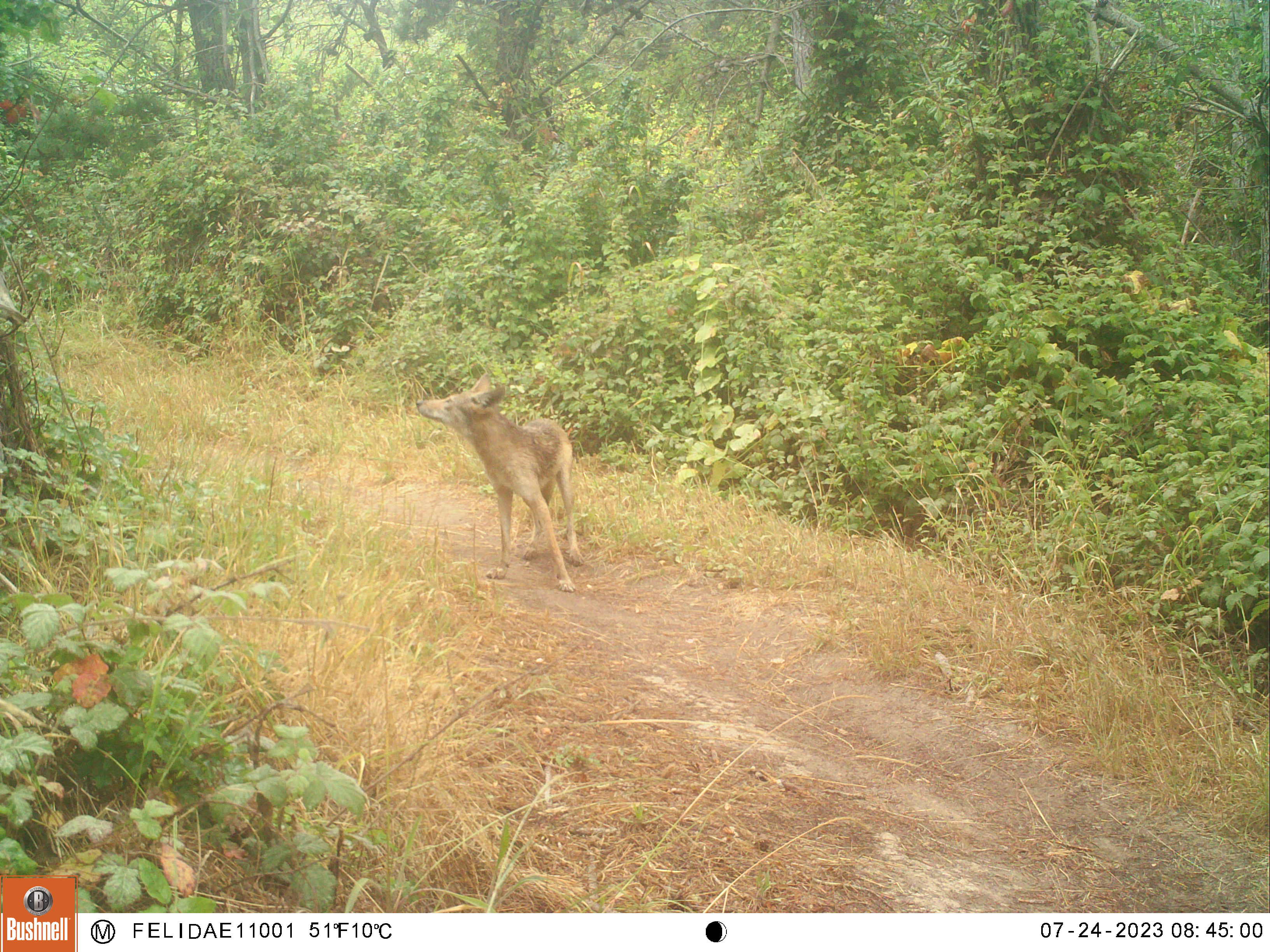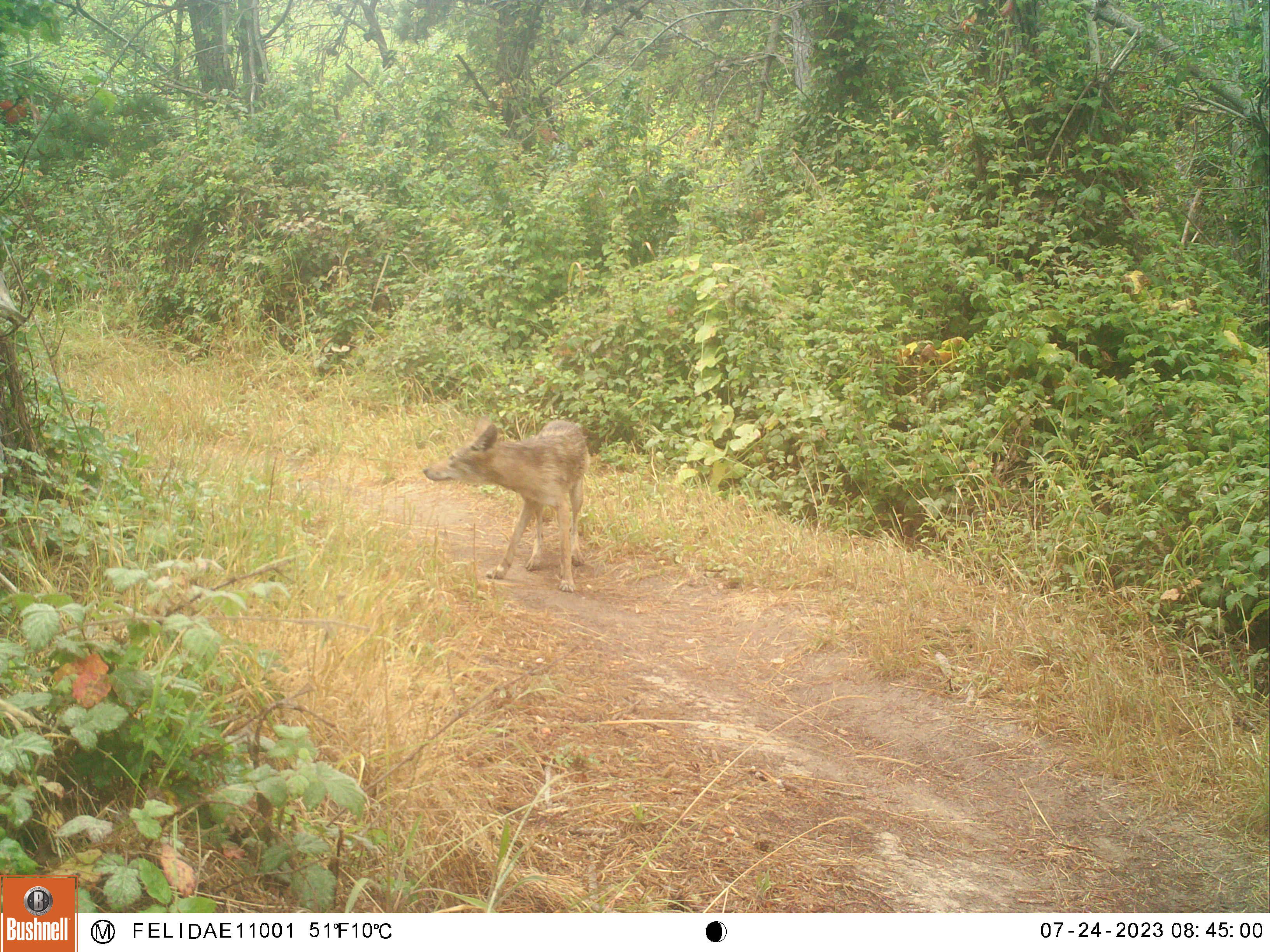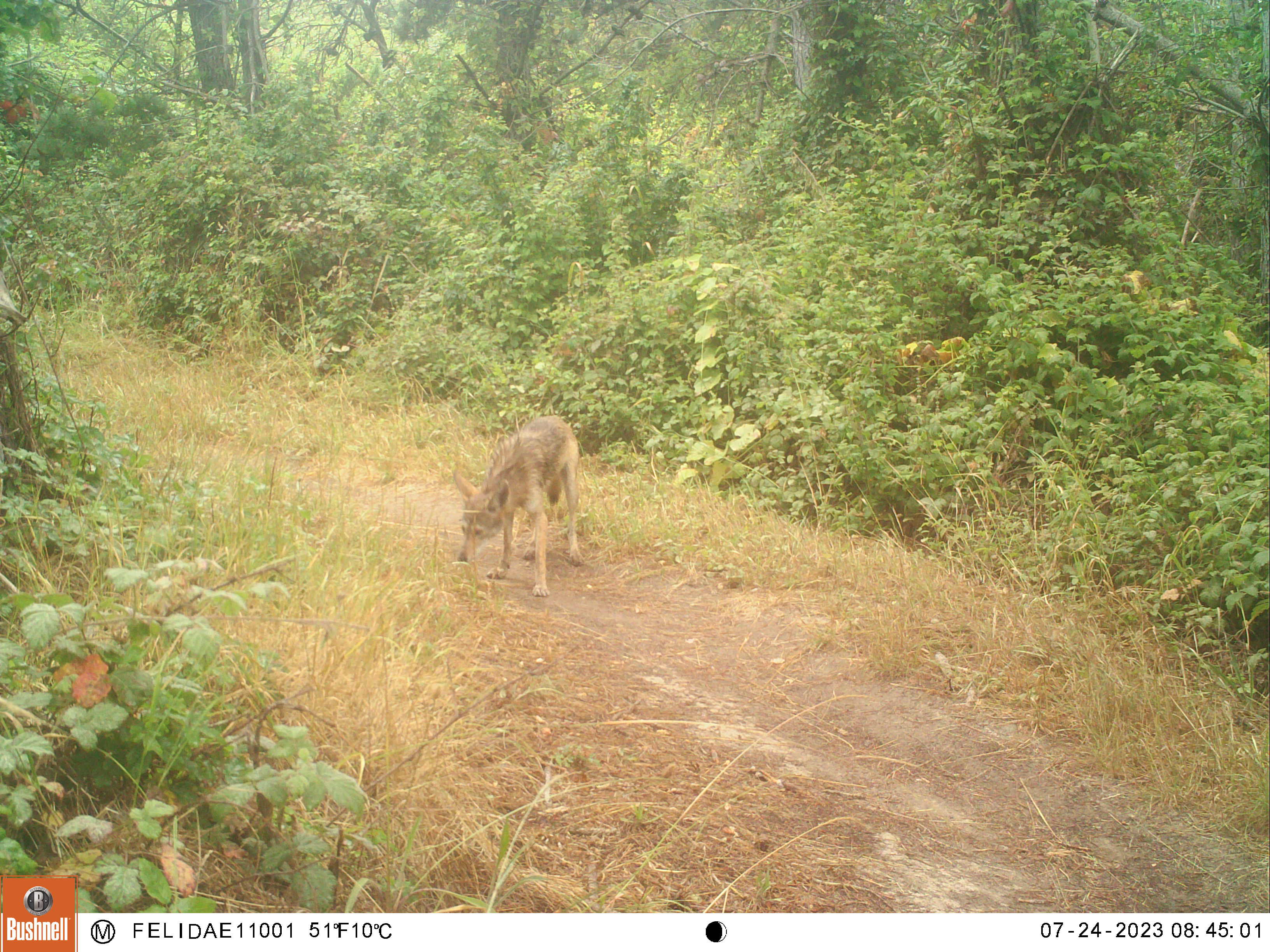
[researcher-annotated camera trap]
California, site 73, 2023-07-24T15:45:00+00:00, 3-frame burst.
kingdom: Animalia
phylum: Chordata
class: Mammalia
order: Carnivora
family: Canidae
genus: Canis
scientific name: Canis latrans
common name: coyote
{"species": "coyote (Canis latrans)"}